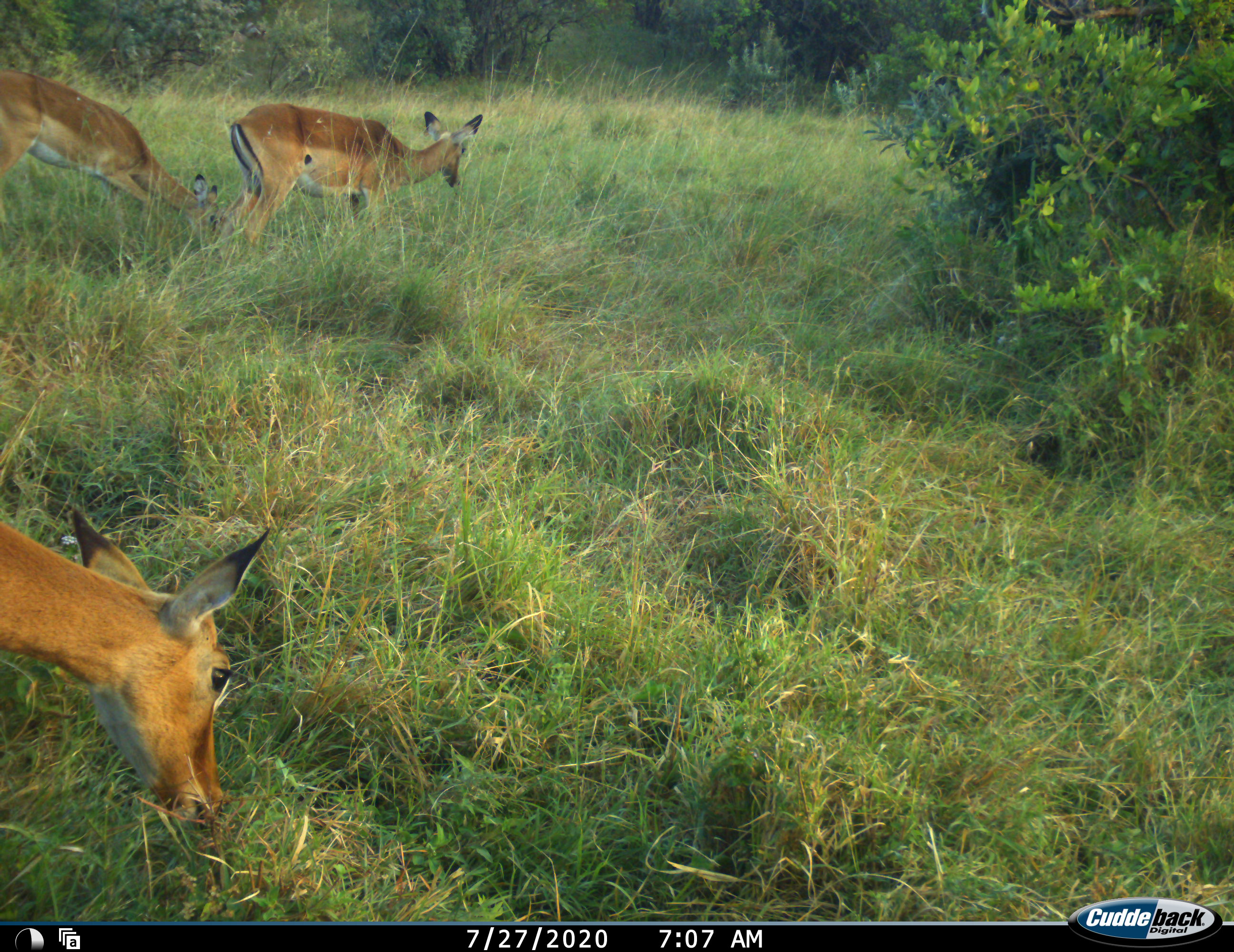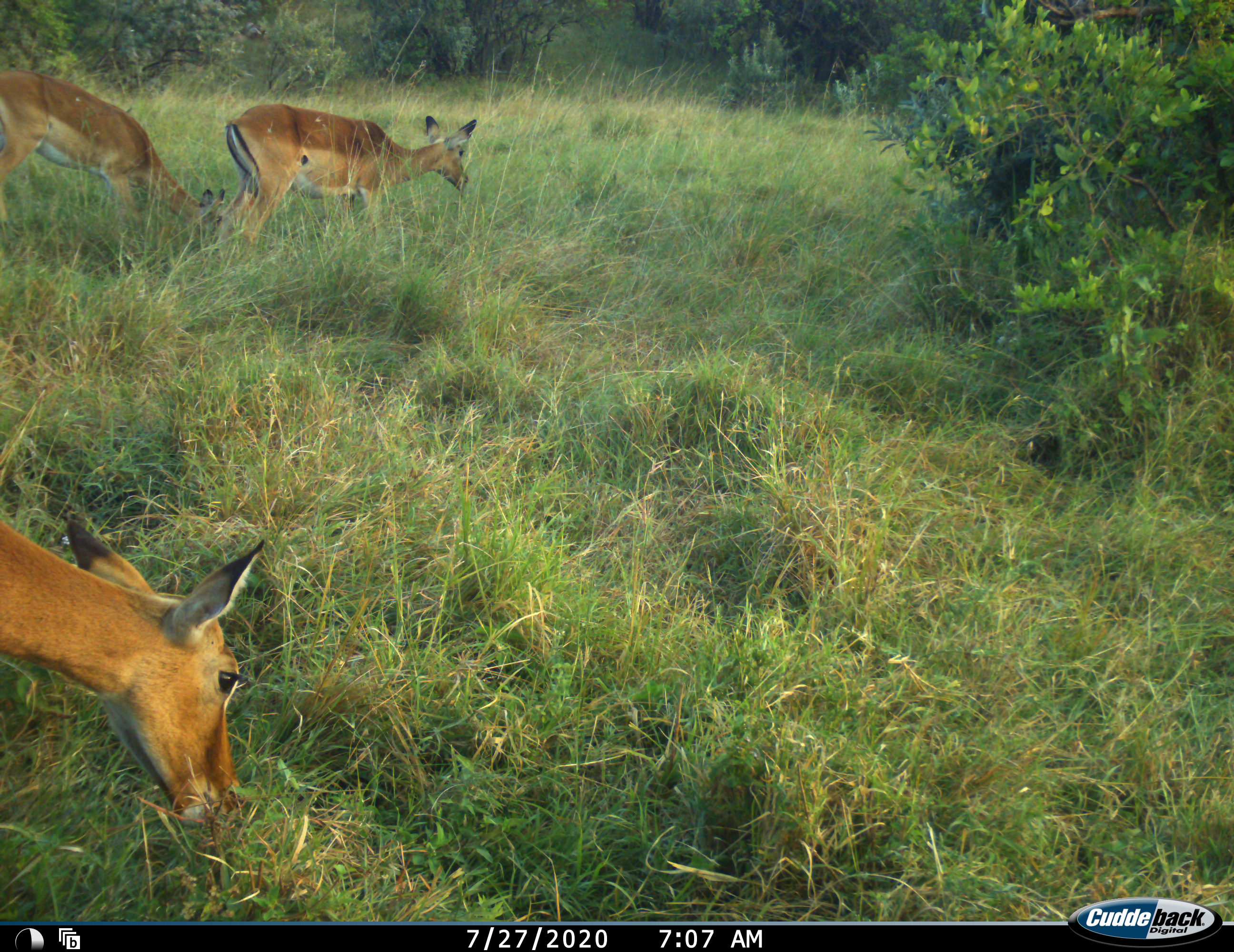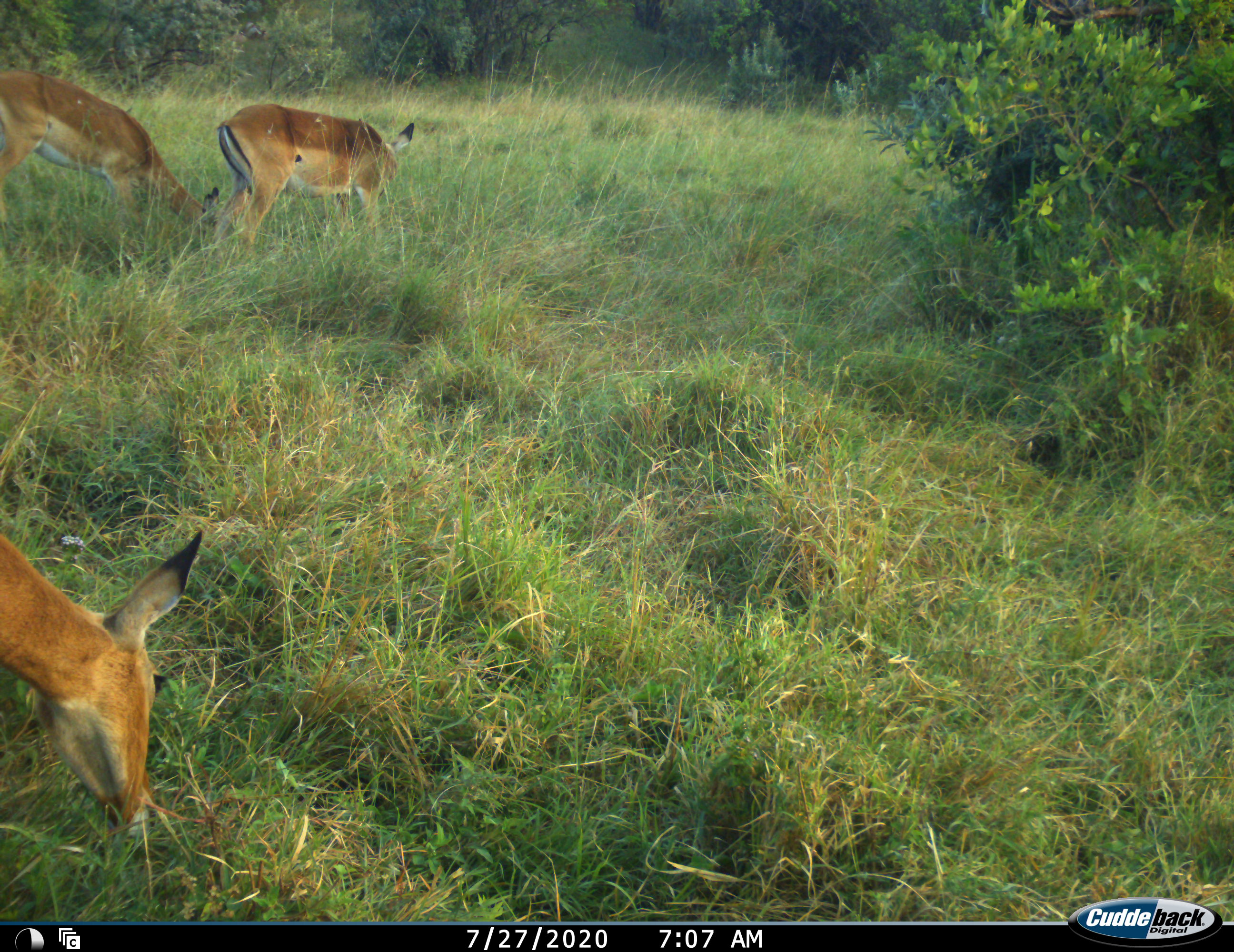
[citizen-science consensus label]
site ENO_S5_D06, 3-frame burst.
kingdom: Animalia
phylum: Chordata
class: Mammalia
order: Artiodactyla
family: Bovidae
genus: Aepyceros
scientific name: Aepyceros melampus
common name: impala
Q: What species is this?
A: Impala (Aepyceros melampus).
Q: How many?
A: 3.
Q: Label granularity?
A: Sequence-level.